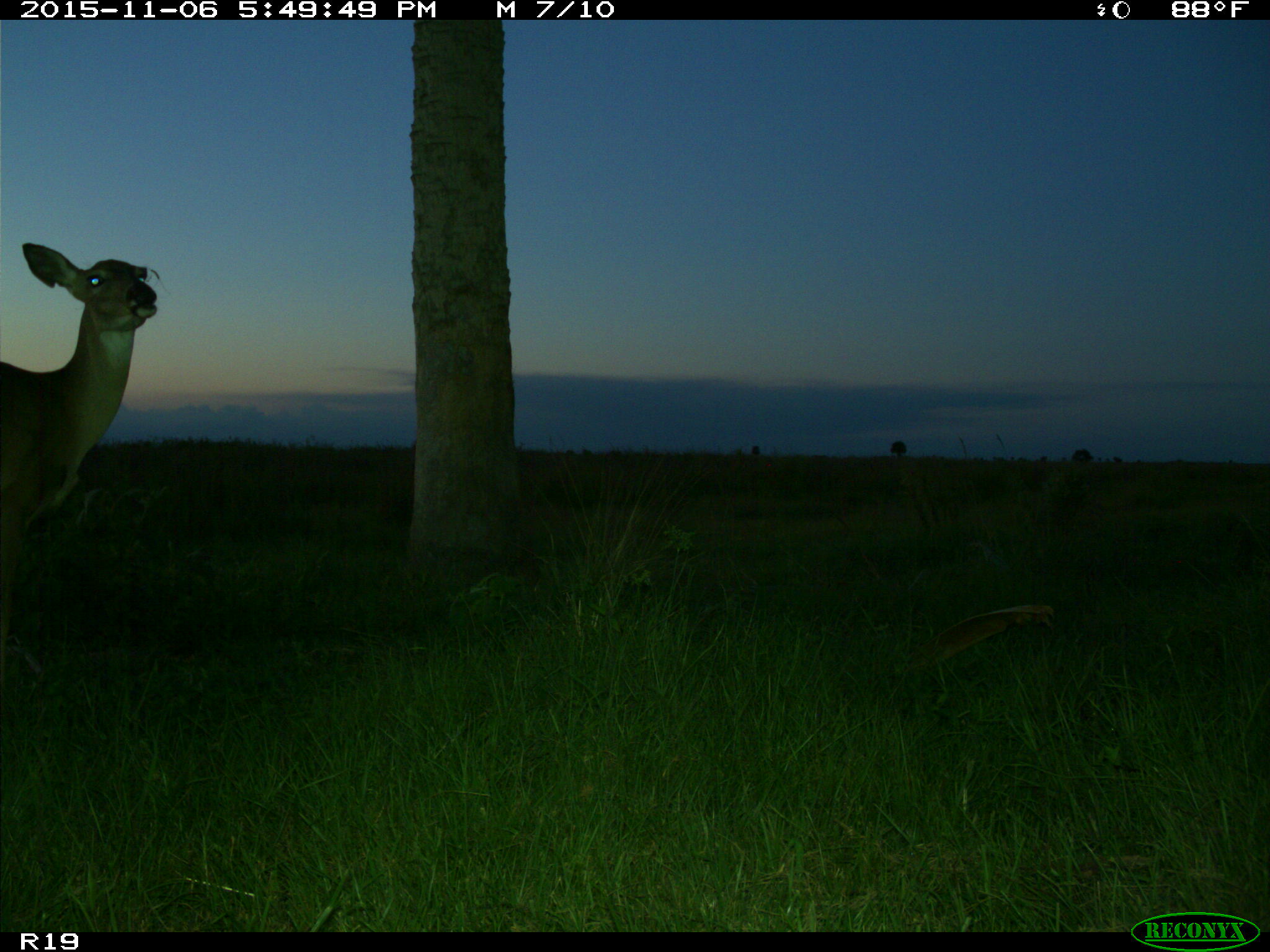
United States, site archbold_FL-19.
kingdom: Animalia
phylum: Chordata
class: Mammalia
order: Artiodactyla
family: Cervidae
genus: Odocoileus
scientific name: Odocoileus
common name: deer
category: unidentified deer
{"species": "unidentified deer (deer) (Odocoileus)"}